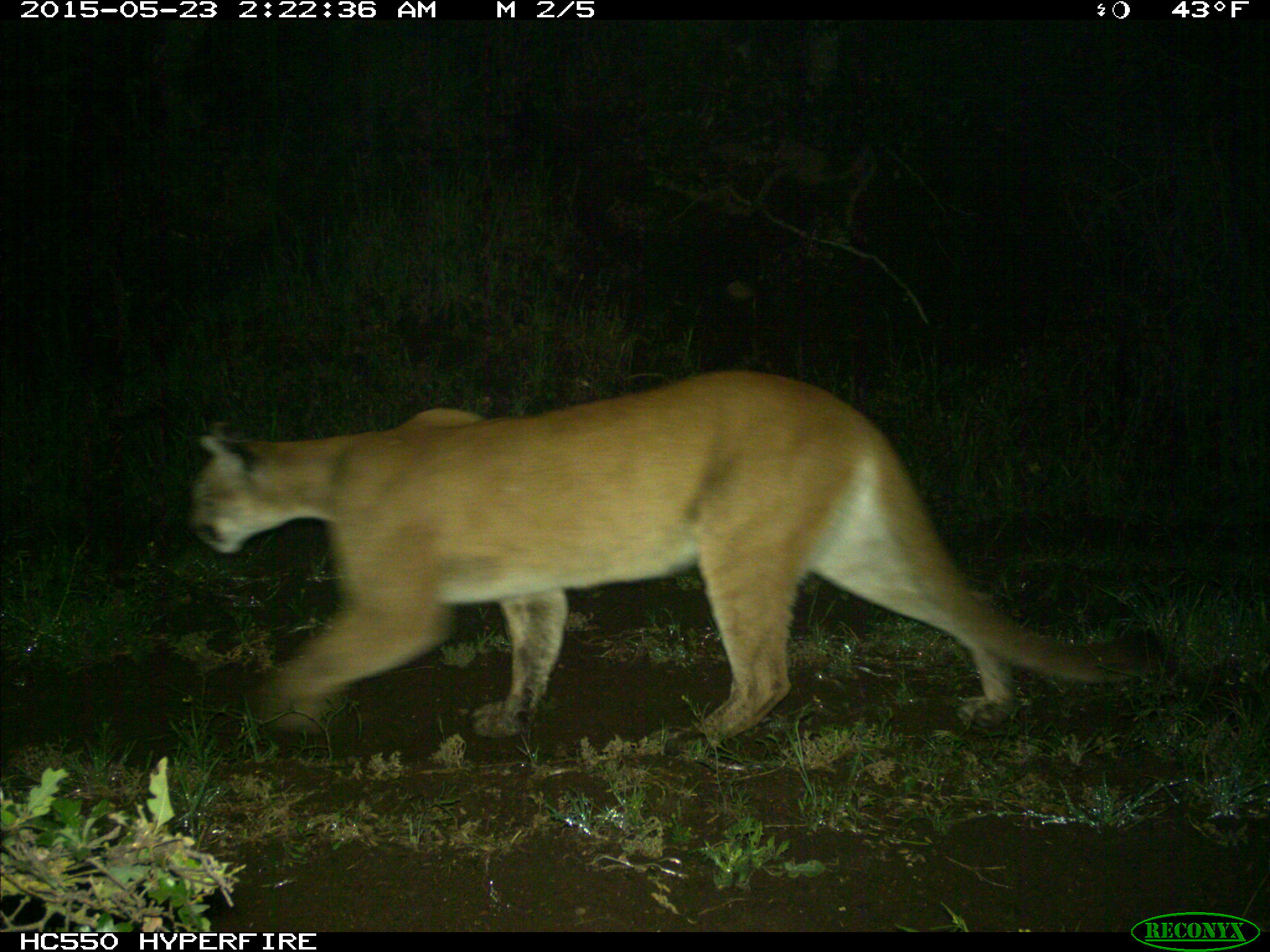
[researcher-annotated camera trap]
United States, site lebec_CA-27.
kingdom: Animalia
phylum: Chordata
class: Mammalia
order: Carnivora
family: Felidae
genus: Puma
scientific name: Puma concolor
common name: mountain lion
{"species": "Puma concolor (mountain lion)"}